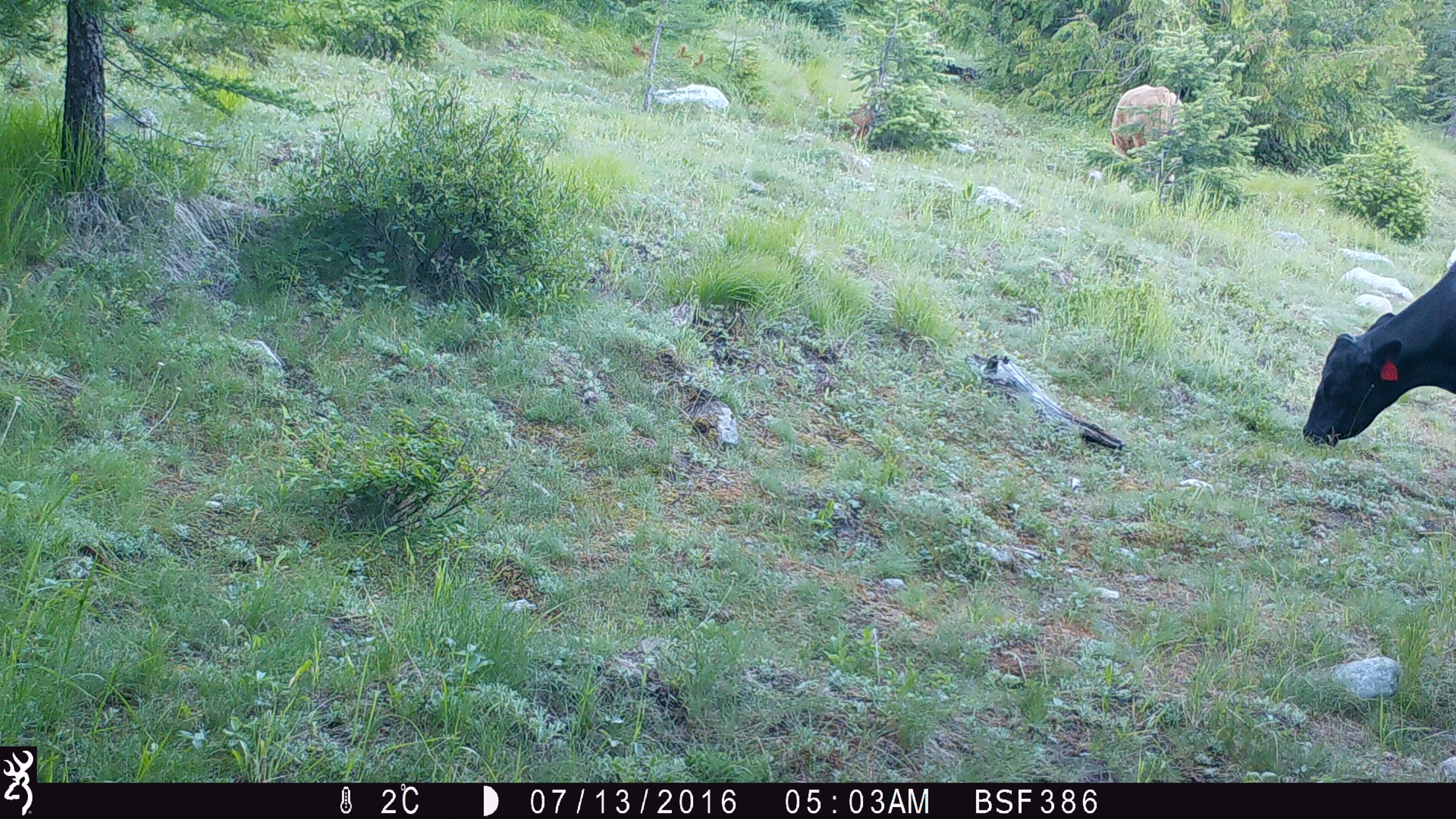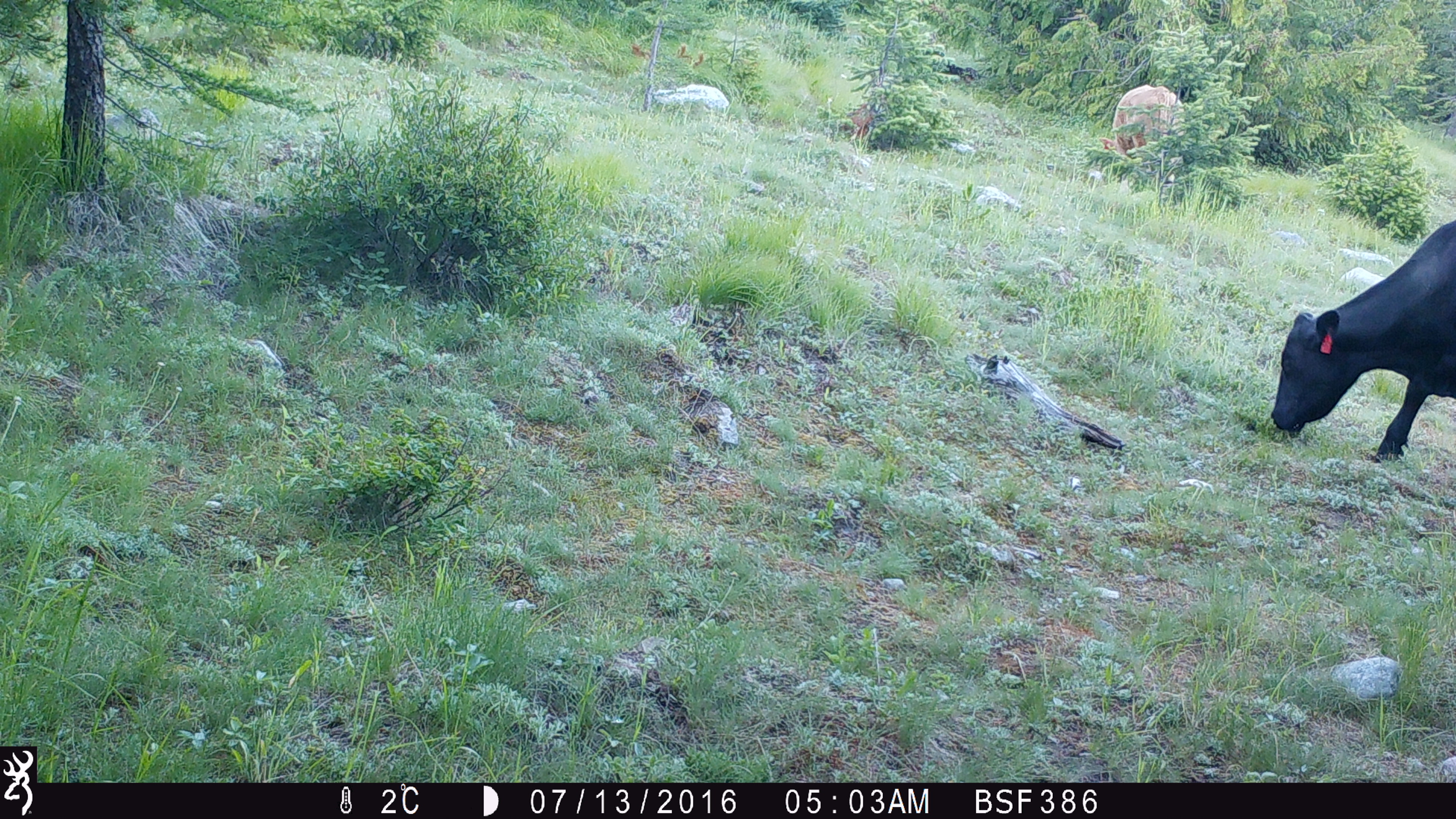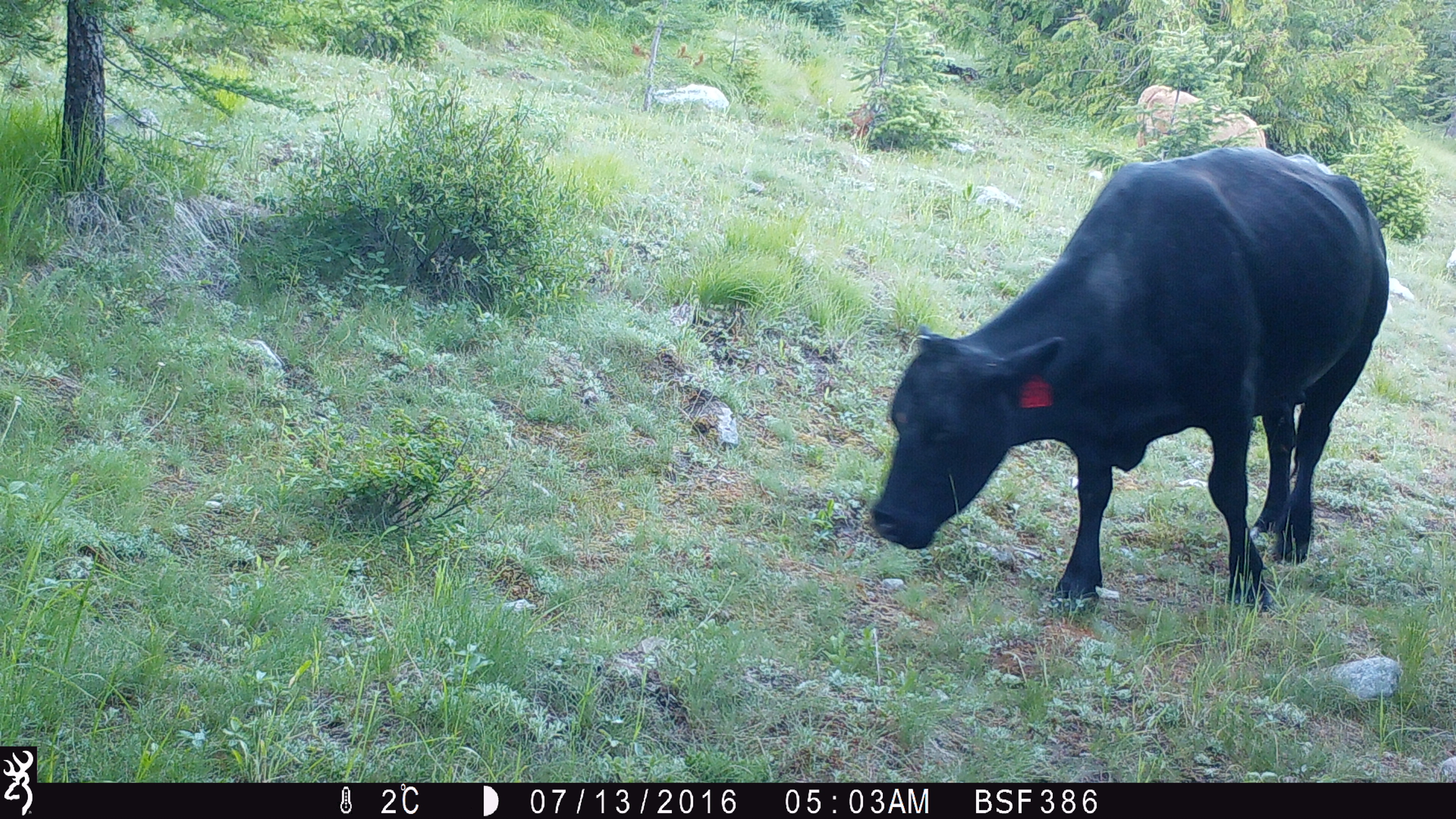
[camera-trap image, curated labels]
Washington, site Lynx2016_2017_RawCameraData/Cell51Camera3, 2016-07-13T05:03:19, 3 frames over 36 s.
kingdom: Animalia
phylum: Chordata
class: Mammalia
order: Artiodactyla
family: Bovidae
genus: Bos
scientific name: Bos taurus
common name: domestic cattle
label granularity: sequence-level